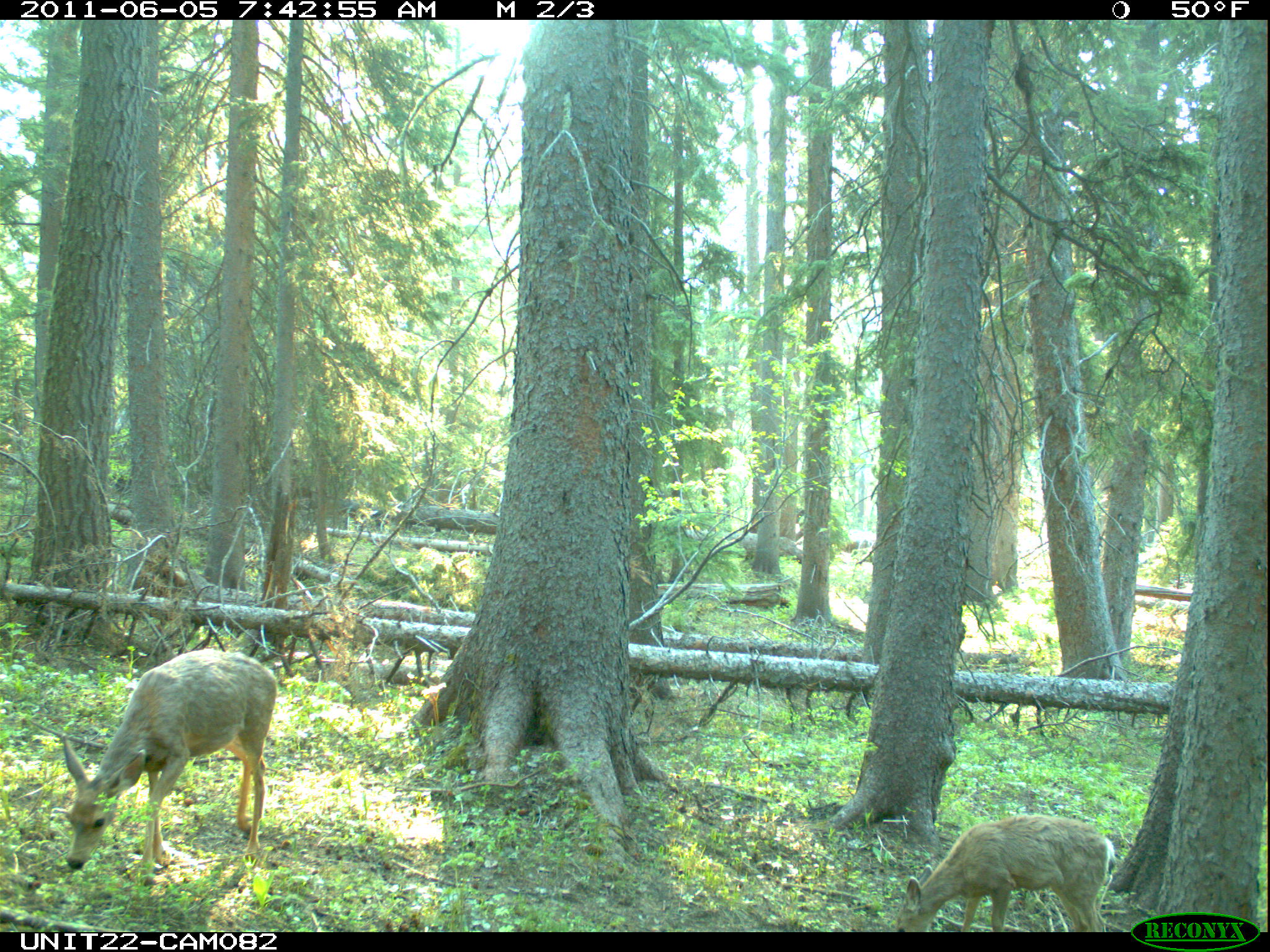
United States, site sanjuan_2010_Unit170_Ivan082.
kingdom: Animalia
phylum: Chordata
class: Mammalia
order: Artiodactyla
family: Cervidae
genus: Odocoileus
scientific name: Odocoileus hemionus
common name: mule deer